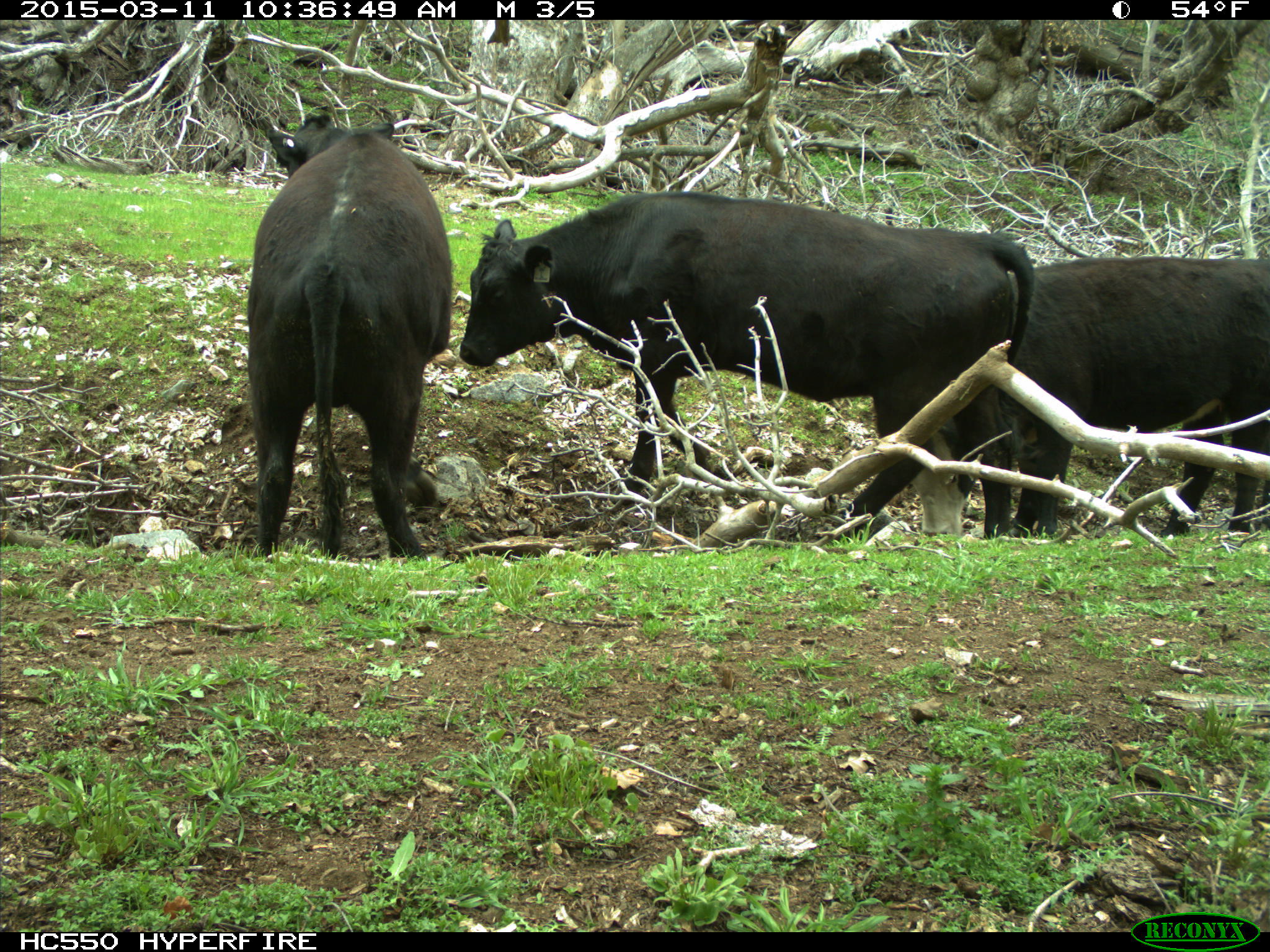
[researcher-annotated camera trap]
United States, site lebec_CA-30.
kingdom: Animalia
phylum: Chordata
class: Mammalia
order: Artiodactyla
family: Bovidae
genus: Bos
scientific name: Bos taurus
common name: domestic cow